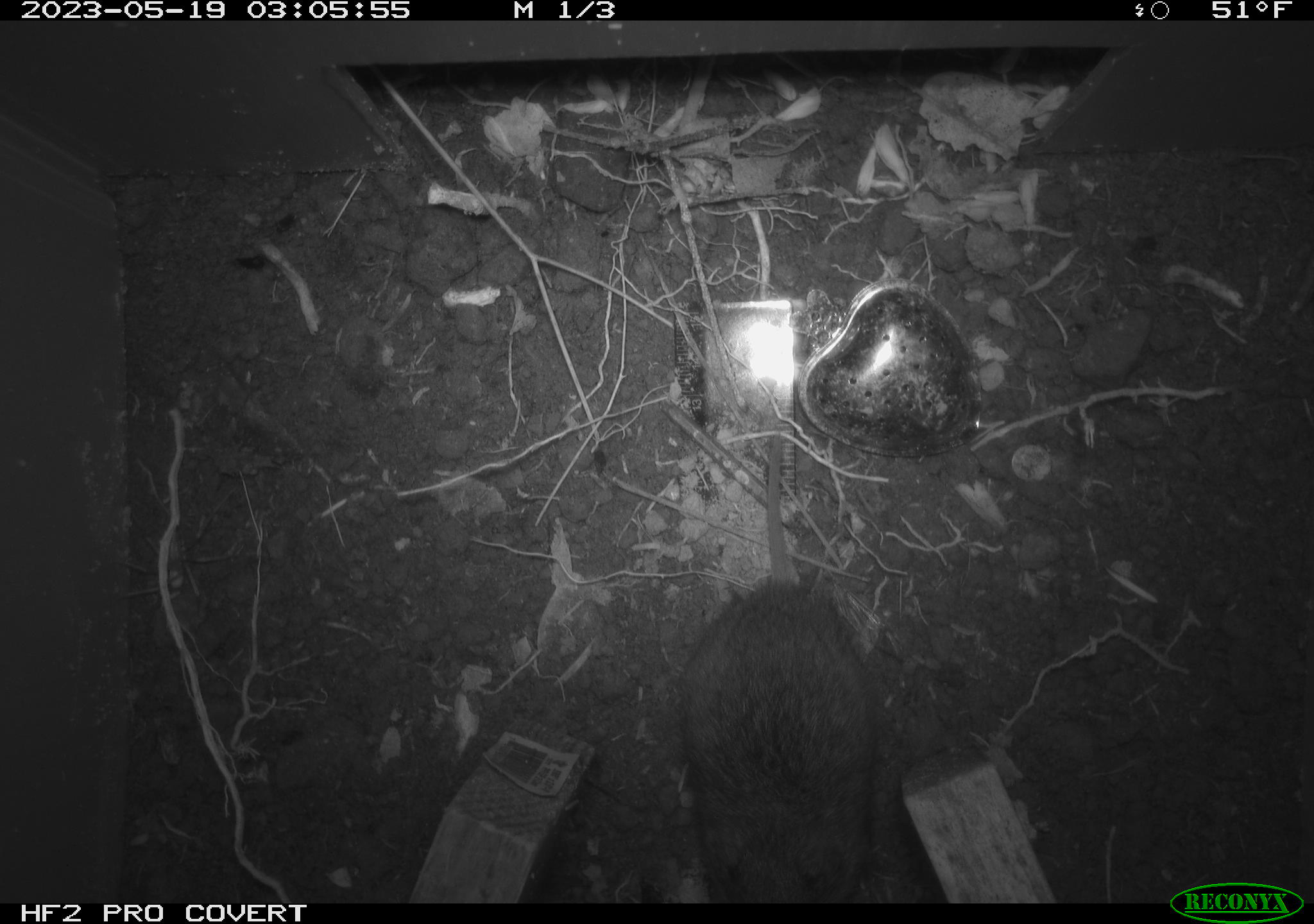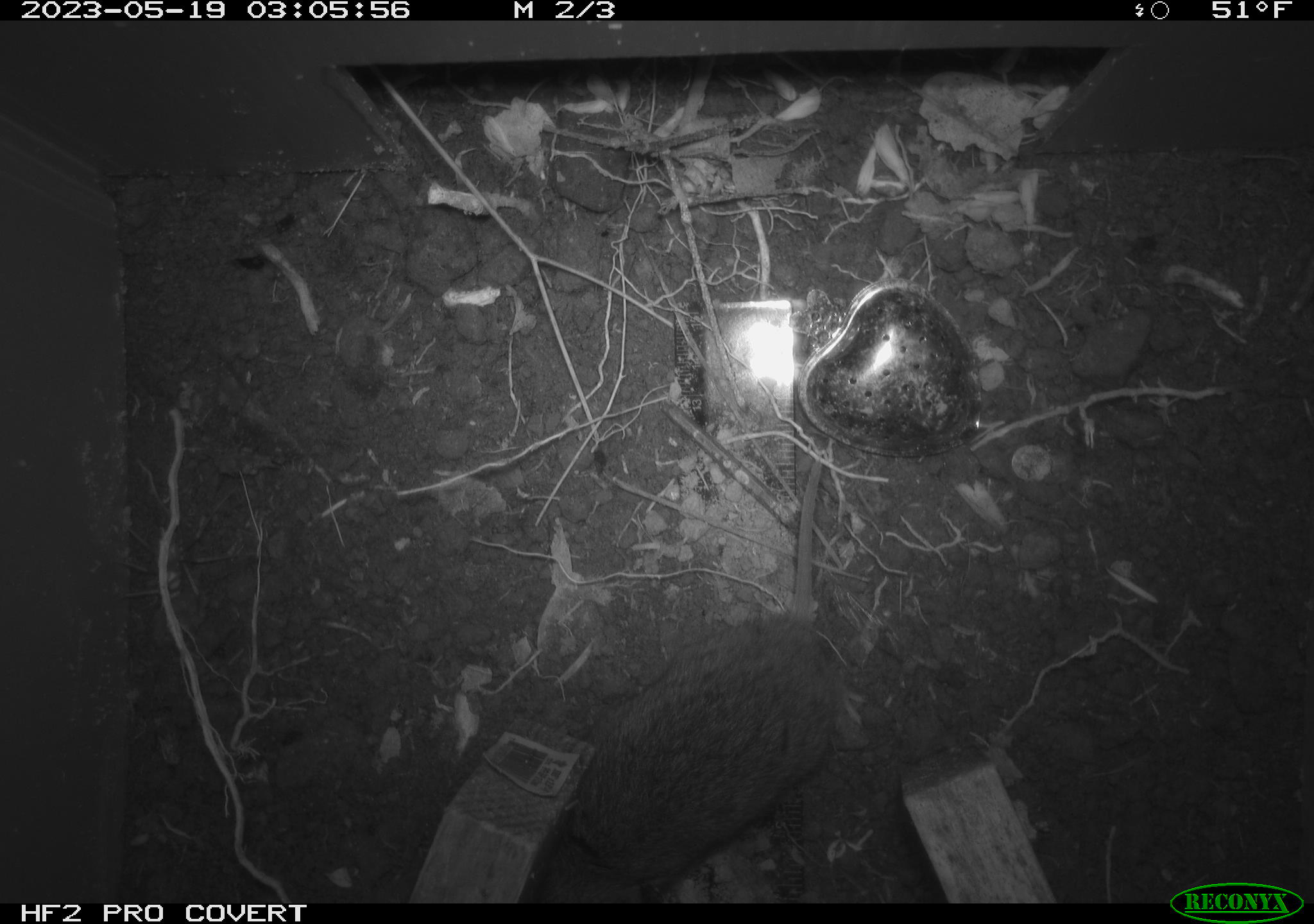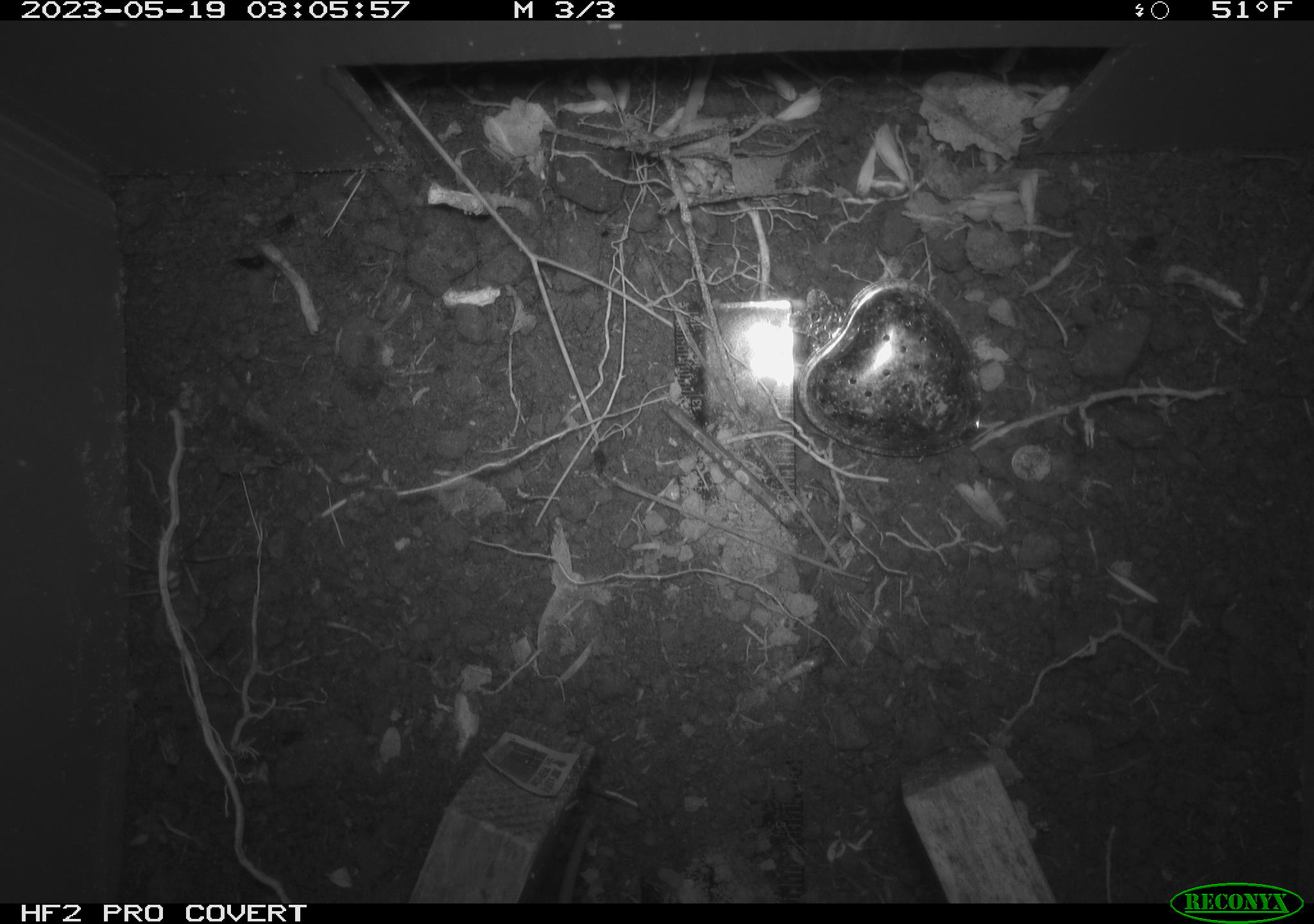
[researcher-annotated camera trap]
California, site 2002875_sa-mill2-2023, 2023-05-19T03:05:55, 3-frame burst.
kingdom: Animalia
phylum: Chordata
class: Mammalia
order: Rodentia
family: Cricetidae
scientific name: Arvicolinae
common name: voles, lemmings, and muskrats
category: arvicolinae subfamily